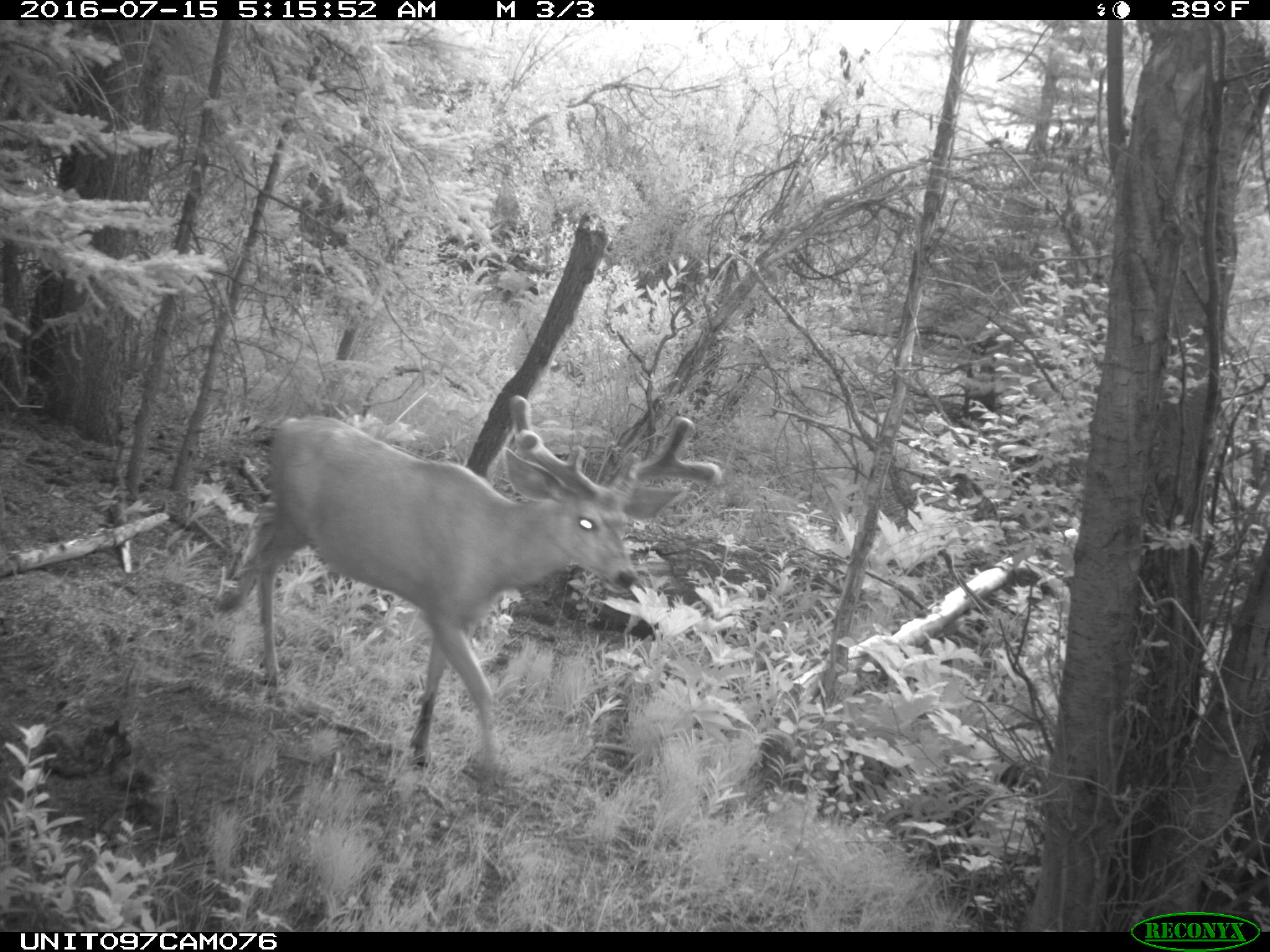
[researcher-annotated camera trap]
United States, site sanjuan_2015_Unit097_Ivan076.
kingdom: Animalia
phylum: Chordata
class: Mammalia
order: Artiodactyla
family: Cervidae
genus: Odocoileus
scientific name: Odocoileus hemionus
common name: mule deer